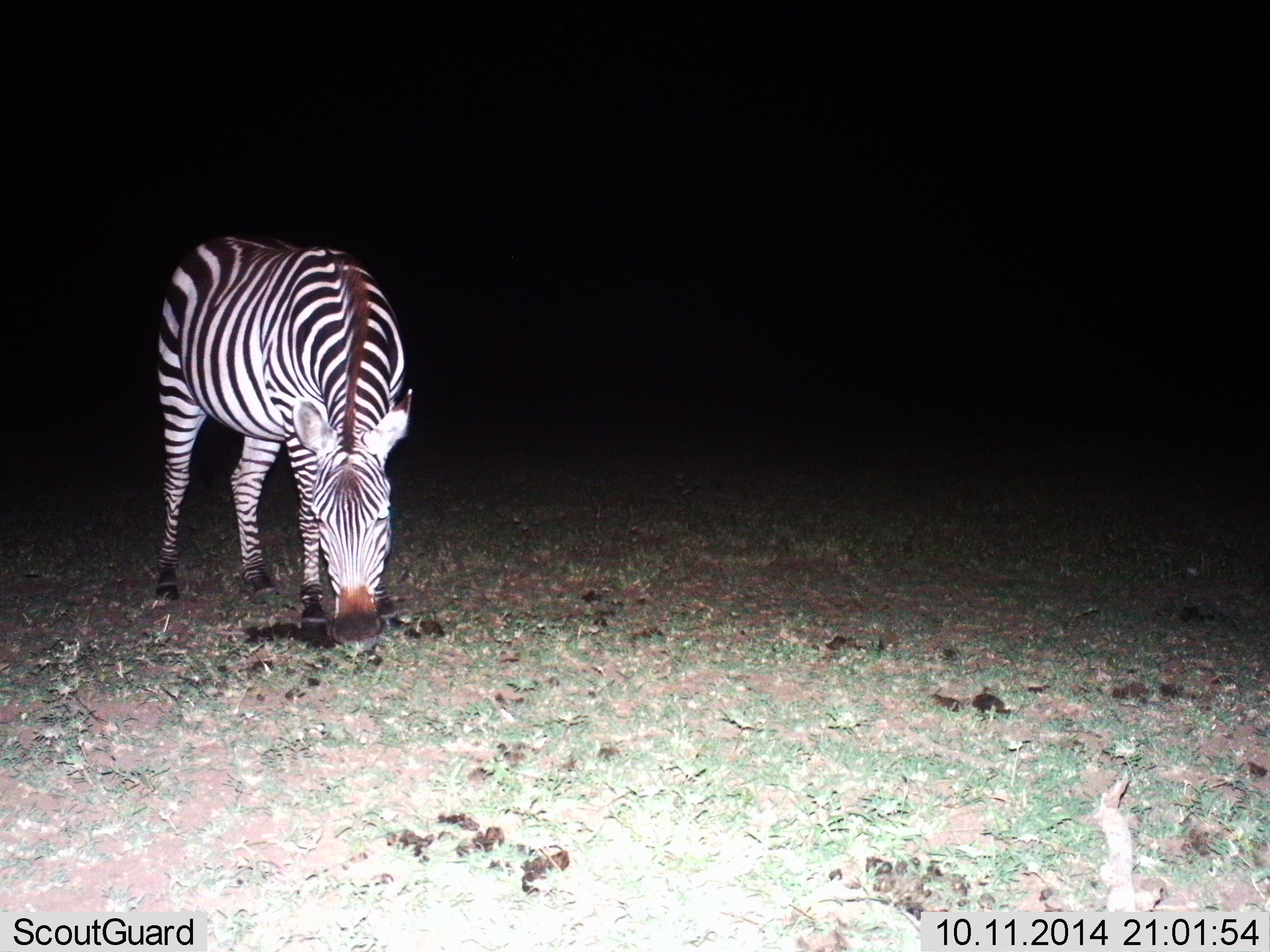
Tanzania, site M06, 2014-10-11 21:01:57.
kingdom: Animalia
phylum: Chordata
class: Mammalia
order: Perissodactyla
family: Equidae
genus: Equus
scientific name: Equus quagga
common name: plains zebra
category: zebra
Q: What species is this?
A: Zebra (plains zebra) (Equus quagga).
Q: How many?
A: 1.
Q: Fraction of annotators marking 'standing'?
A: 30%.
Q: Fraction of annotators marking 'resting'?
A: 0%.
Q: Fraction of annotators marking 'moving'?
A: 0%.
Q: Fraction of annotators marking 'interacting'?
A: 0%.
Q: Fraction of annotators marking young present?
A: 0%.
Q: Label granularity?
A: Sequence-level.